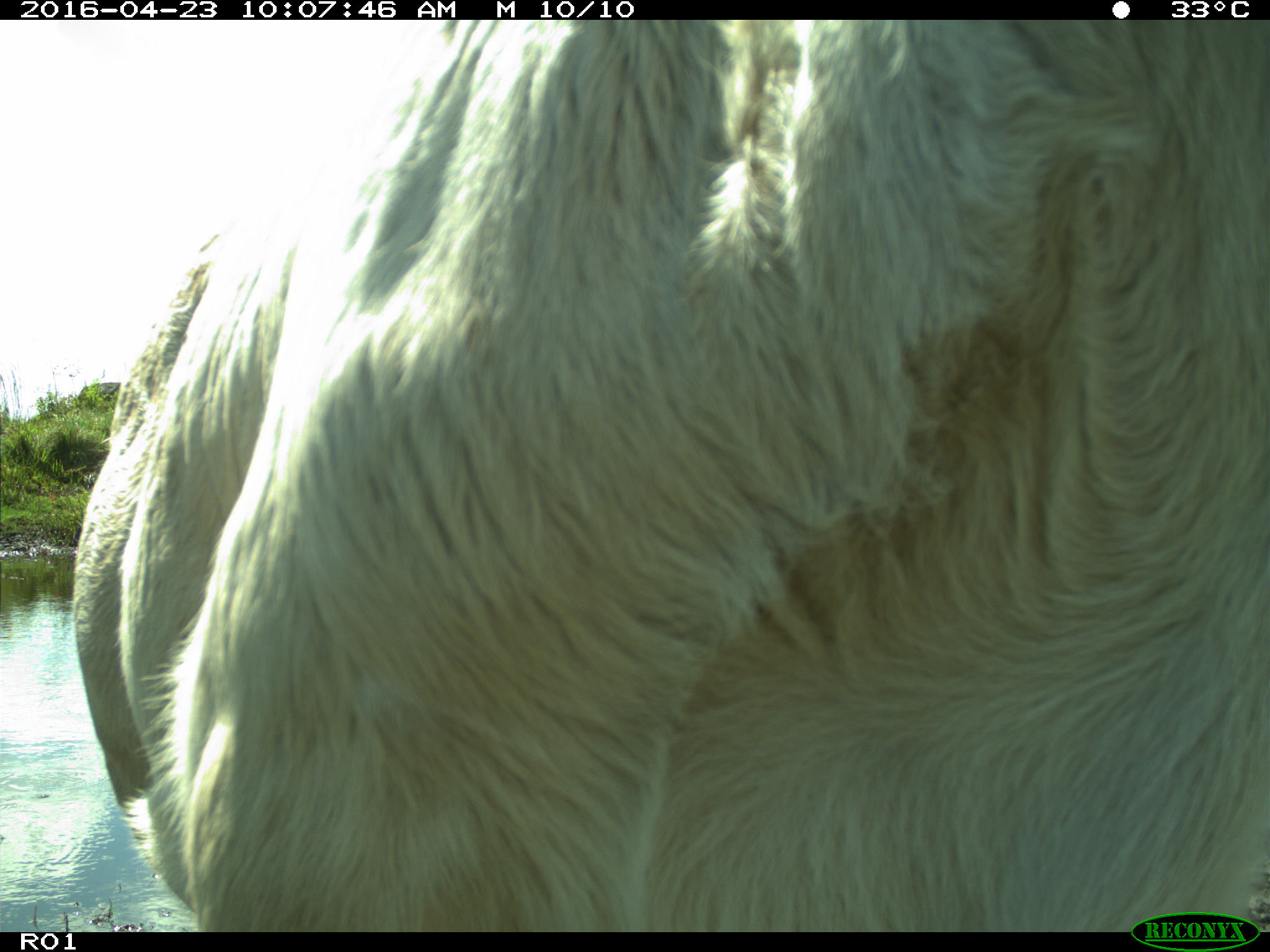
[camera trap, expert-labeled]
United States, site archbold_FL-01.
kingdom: Animalia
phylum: Chordata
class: Mammalia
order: Artiodactyla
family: Bovidae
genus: Bos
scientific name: Bos taurus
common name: domestic cow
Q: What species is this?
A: Bos taurus (domestic cow).